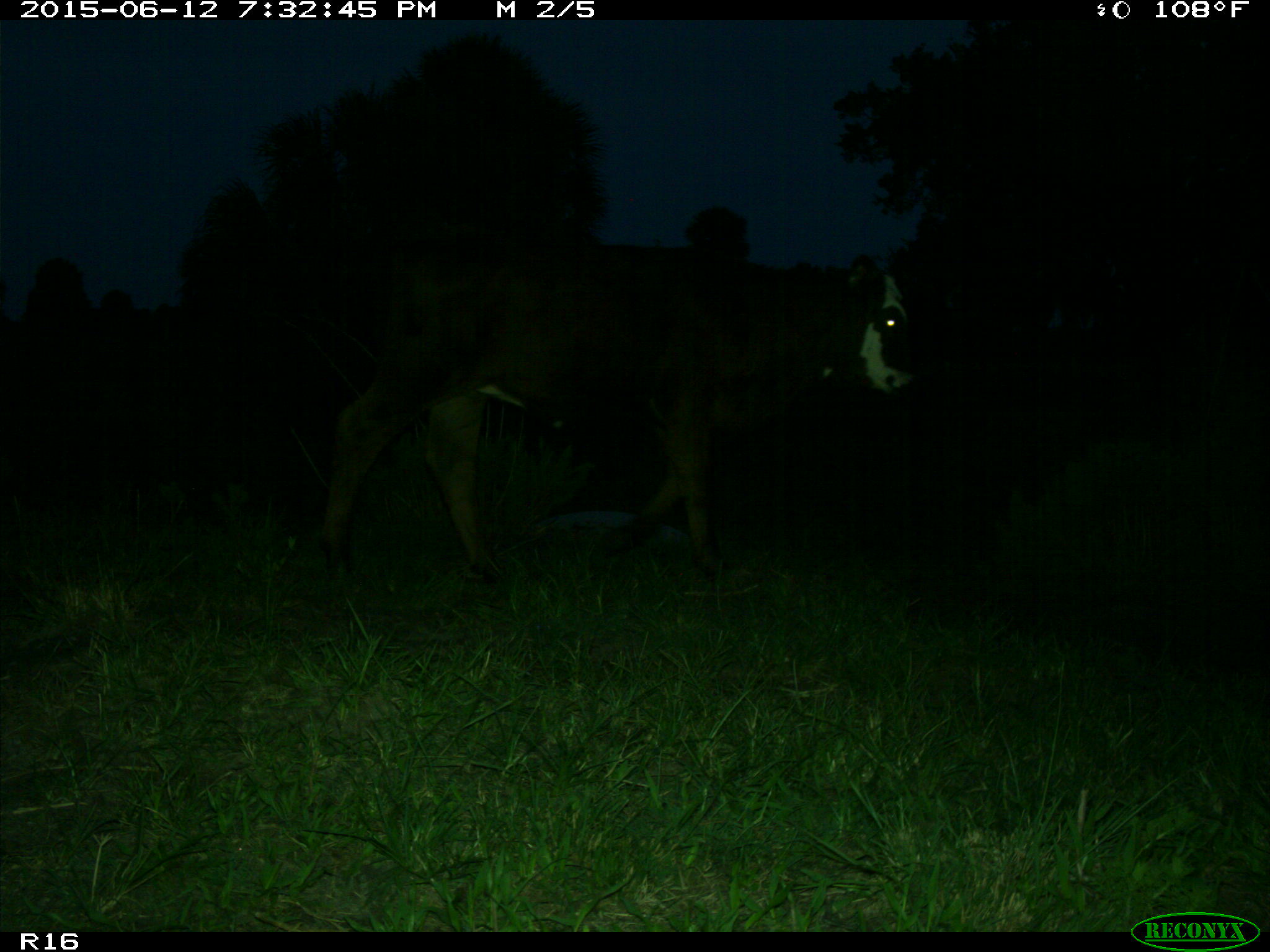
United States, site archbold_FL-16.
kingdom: Animalia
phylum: Chordata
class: Mammalia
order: Artiodactyla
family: Bovidae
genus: Bos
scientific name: Bos taurus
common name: domestic cow